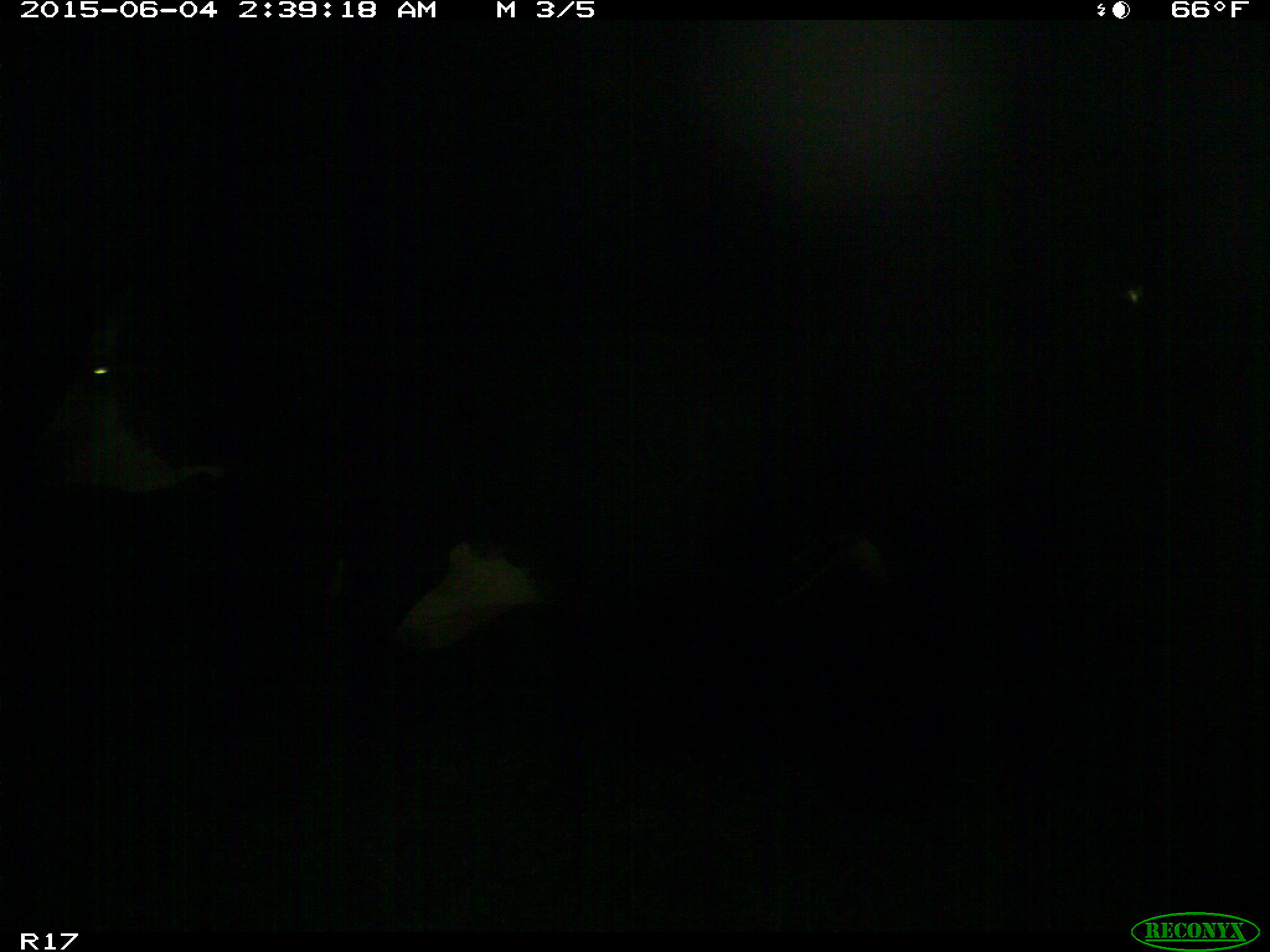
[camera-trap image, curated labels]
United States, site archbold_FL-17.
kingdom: Animalia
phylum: Chordata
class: Mammalia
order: Artiodactyla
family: Bovidae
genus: Bos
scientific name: Bos taurus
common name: domestic cow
Bos taurus (domestic cow).